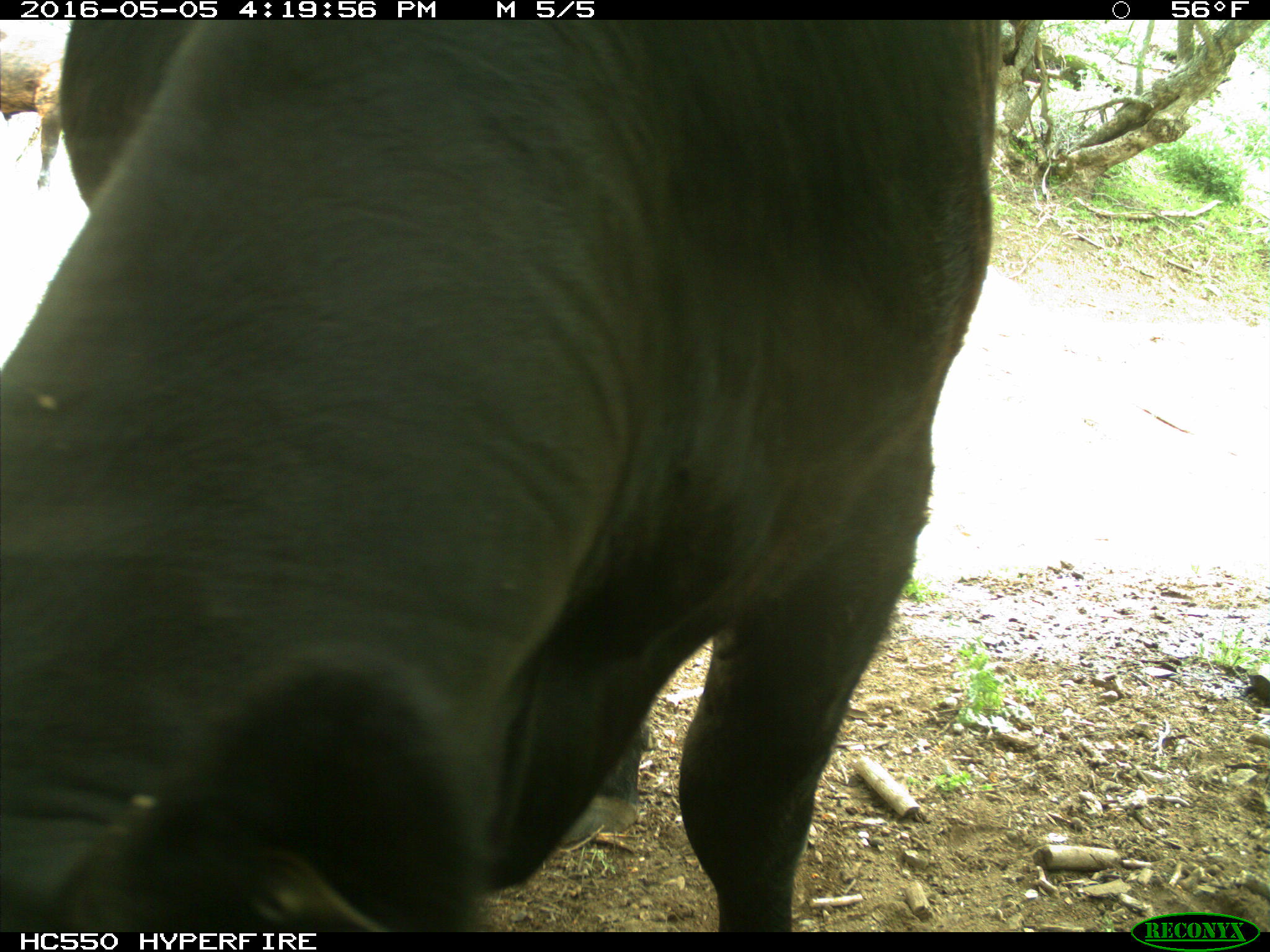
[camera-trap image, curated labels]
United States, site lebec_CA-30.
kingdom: Animalia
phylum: Chordata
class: Mammalia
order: Artiodactyla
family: Bovidae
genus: Bos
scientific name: Bos taurus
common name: domestic cow